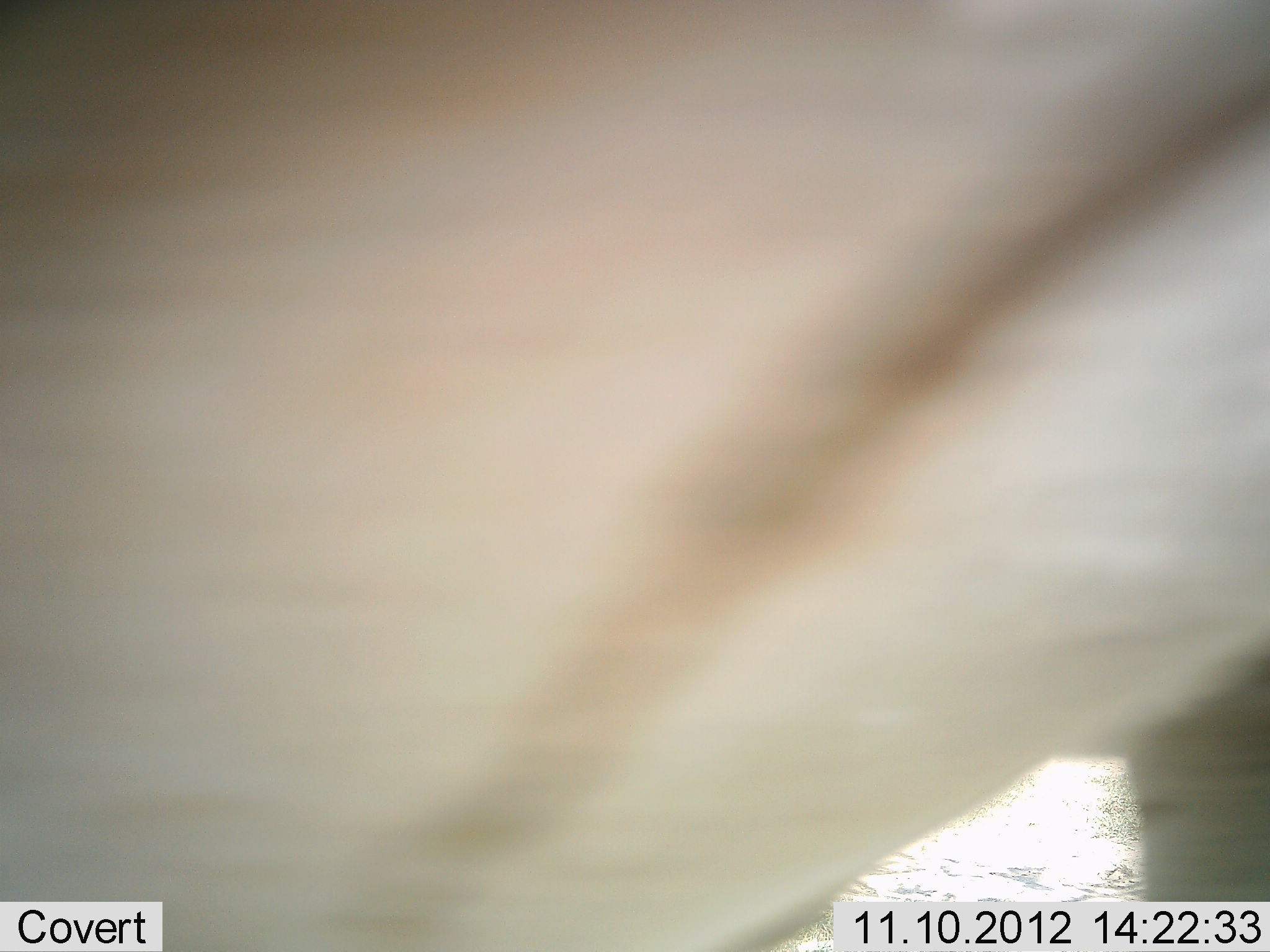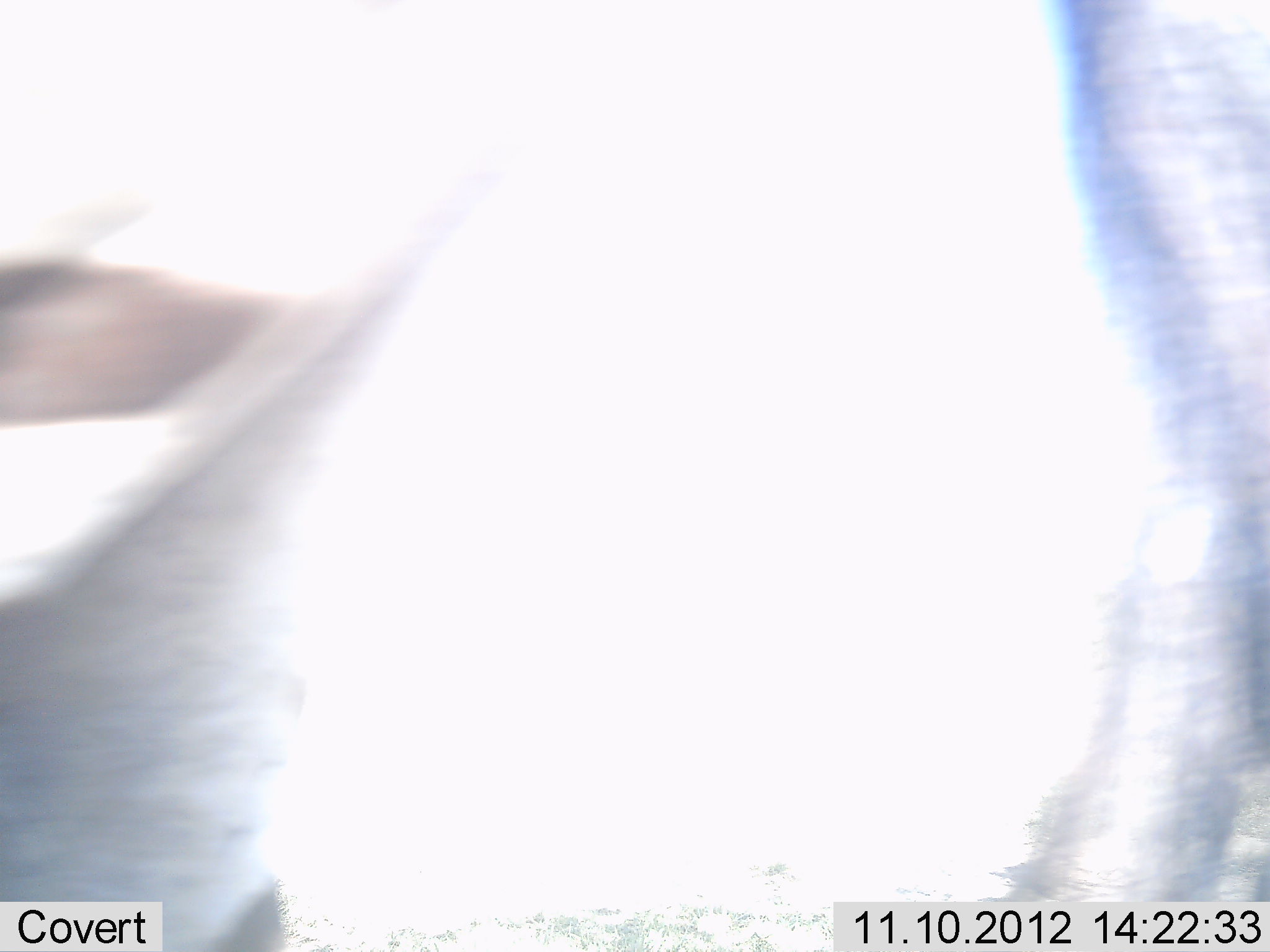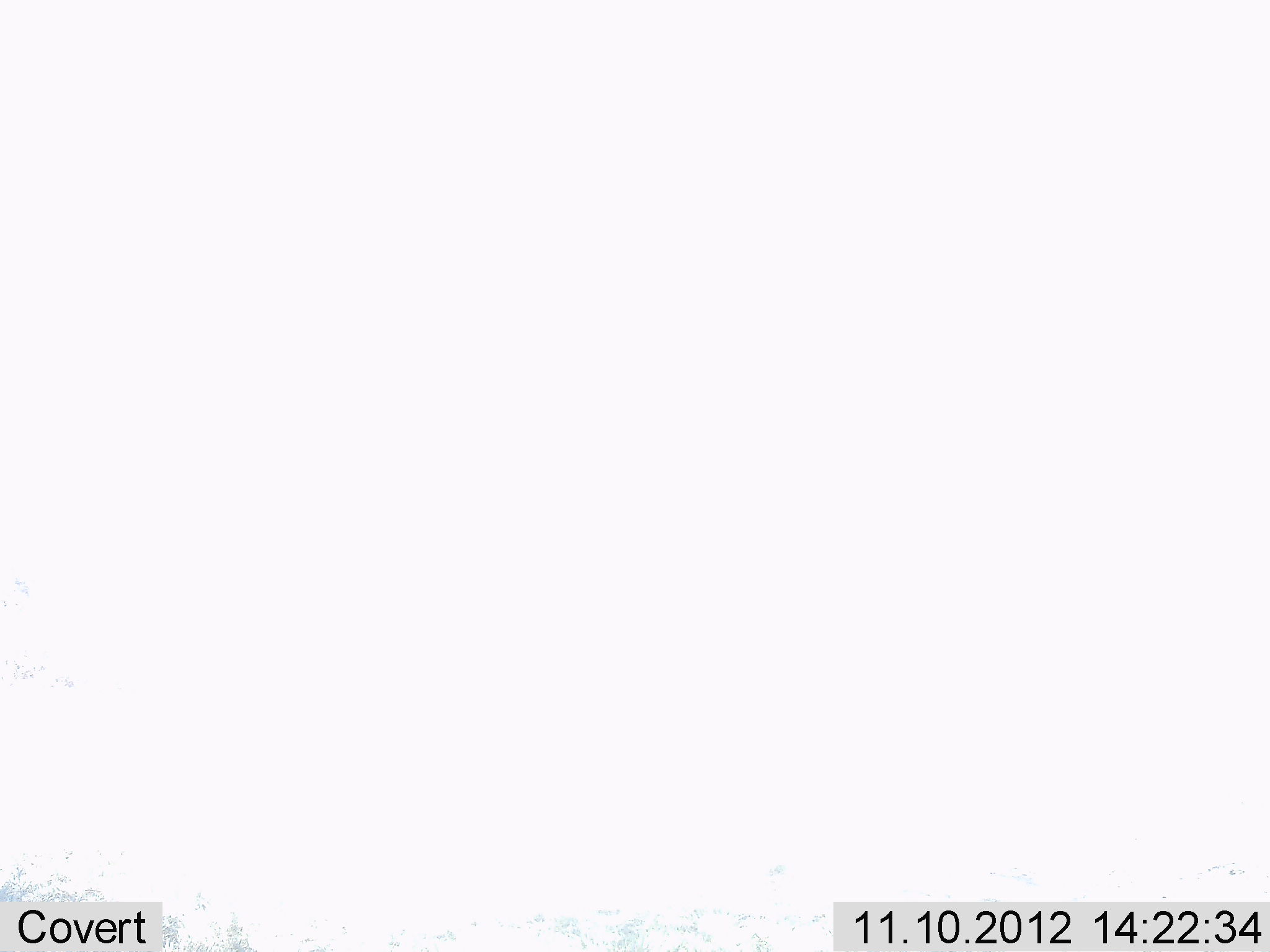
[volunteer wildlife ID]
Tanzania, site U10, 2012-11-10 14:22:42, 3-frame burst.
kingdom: Animalia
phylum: Chordata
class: Mammalia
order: Artiodactyla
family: Bovidae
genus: Eudorcas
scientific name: Eudorcas thomsonii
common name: thomson's gazelle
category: gazellethomsons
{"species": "gazellethomsons (thomson's gazelle) (Eudorcas thomsonii)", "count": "1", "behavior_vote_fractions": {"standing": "25%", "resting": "0%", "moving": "75%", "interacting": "0%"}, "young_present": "0%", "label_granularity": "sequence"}